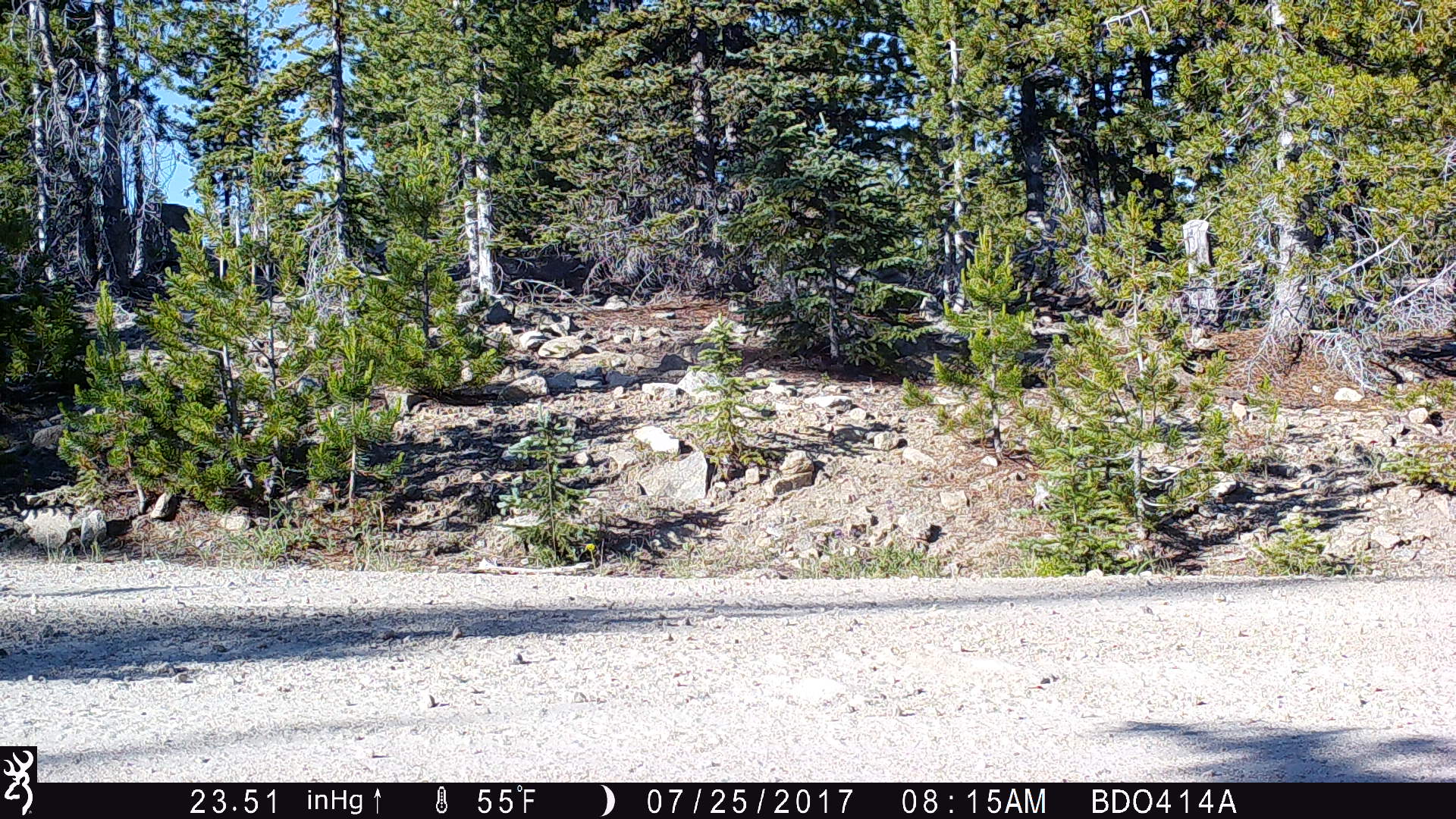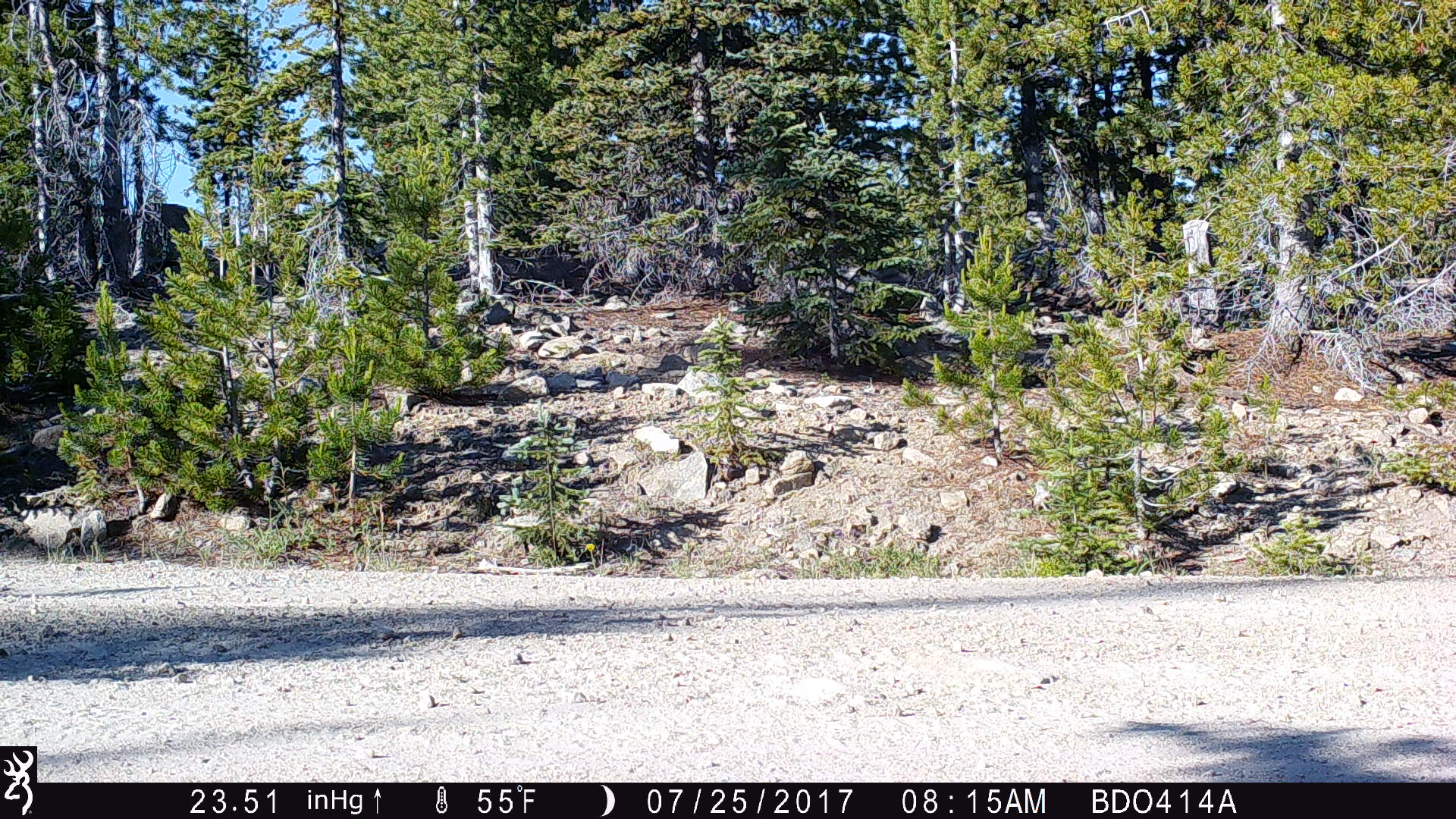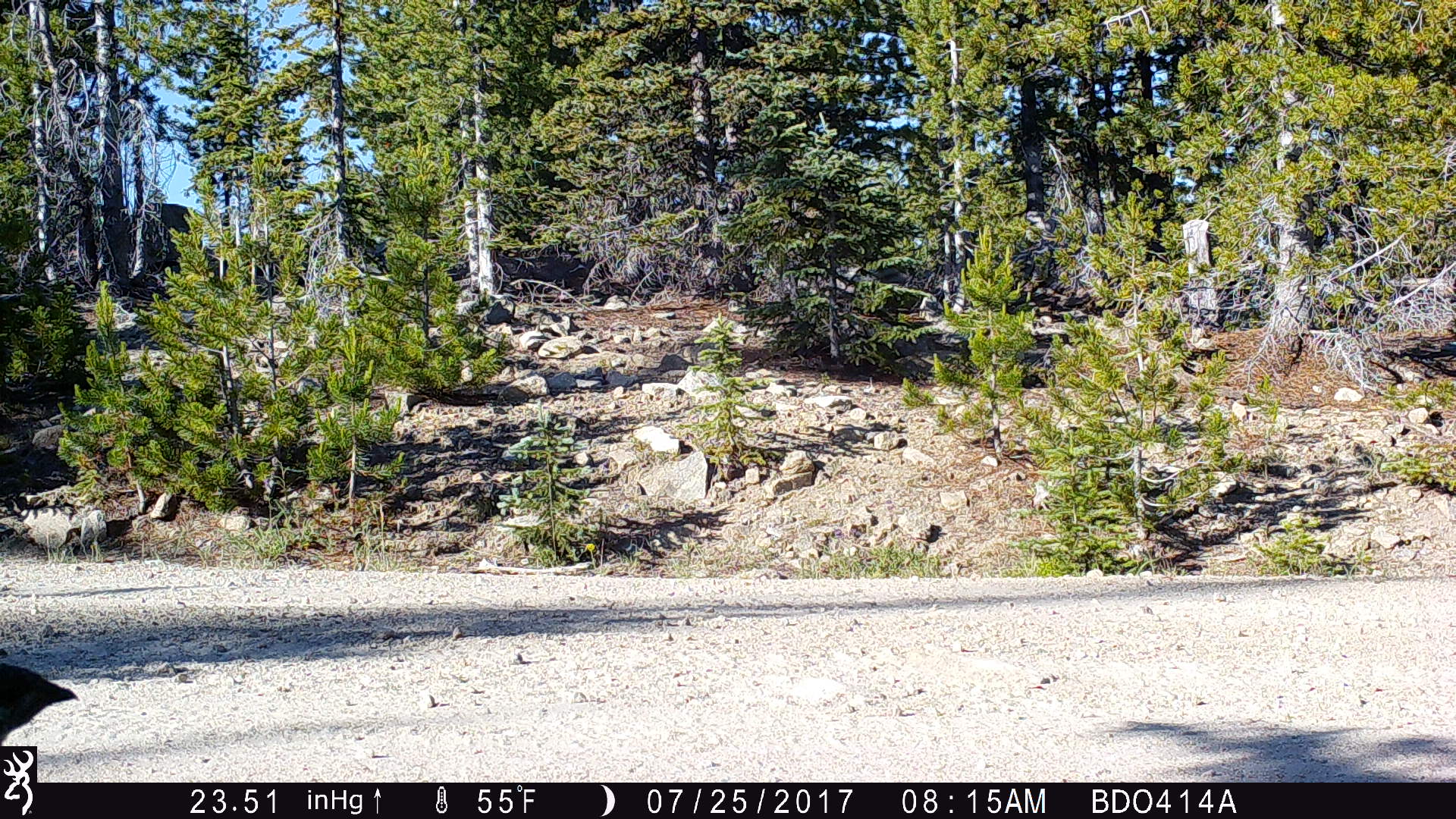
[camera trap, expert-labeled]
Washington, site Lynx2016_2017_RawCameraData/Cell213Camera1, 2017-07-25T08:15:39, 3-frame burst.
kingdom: Animalia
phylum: Chordata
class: Aves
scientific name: Aves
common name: birds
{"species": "Aves (birds)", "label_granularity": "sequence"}